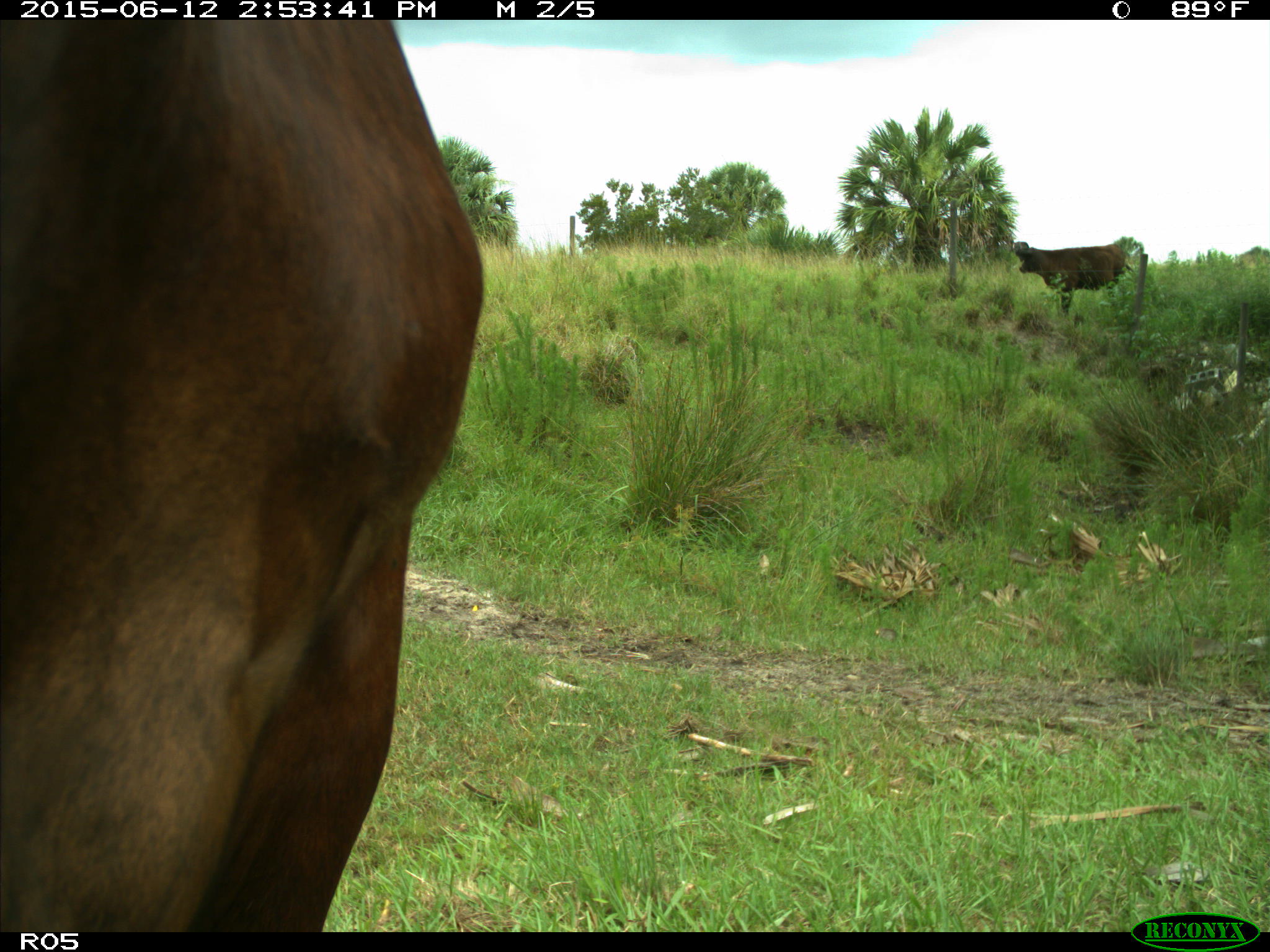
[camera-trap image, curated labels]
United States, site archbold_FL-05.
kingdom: Animalia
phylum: Chordata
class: Mammalia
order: Artiodactyla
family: Bovidae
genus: Bos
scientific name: Bos taurus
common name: domestic cow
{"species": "Bos taurus (domestic cow)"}